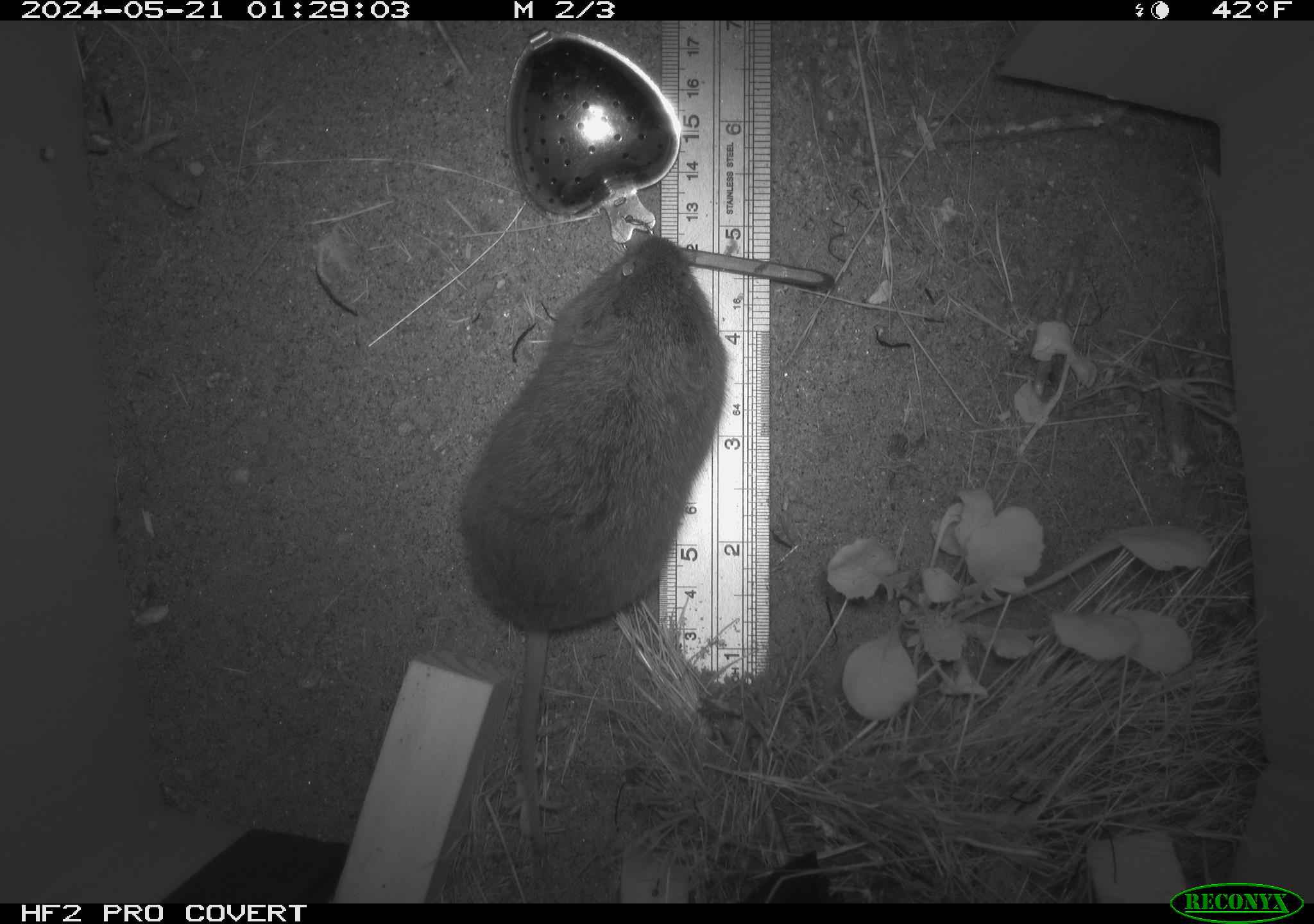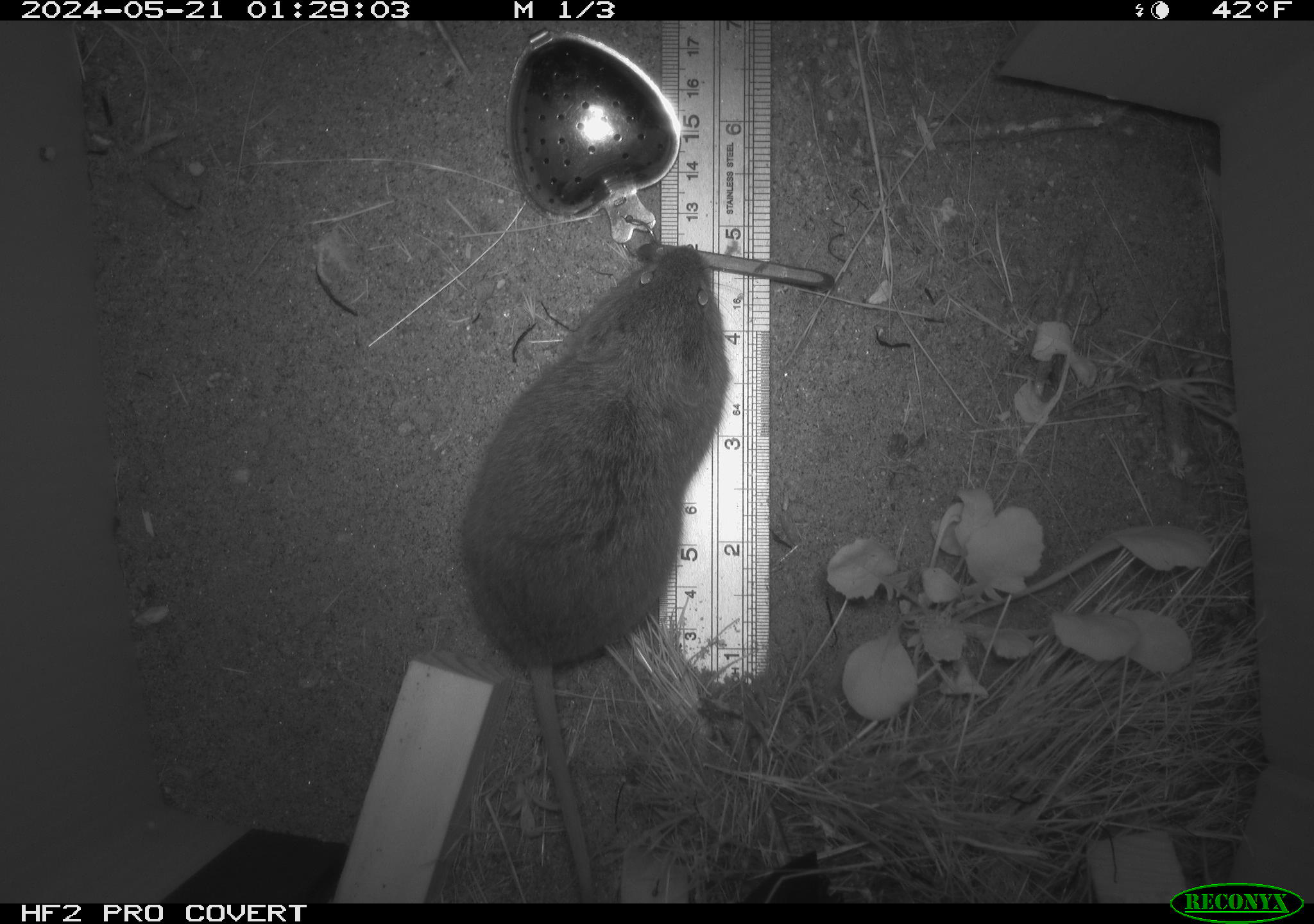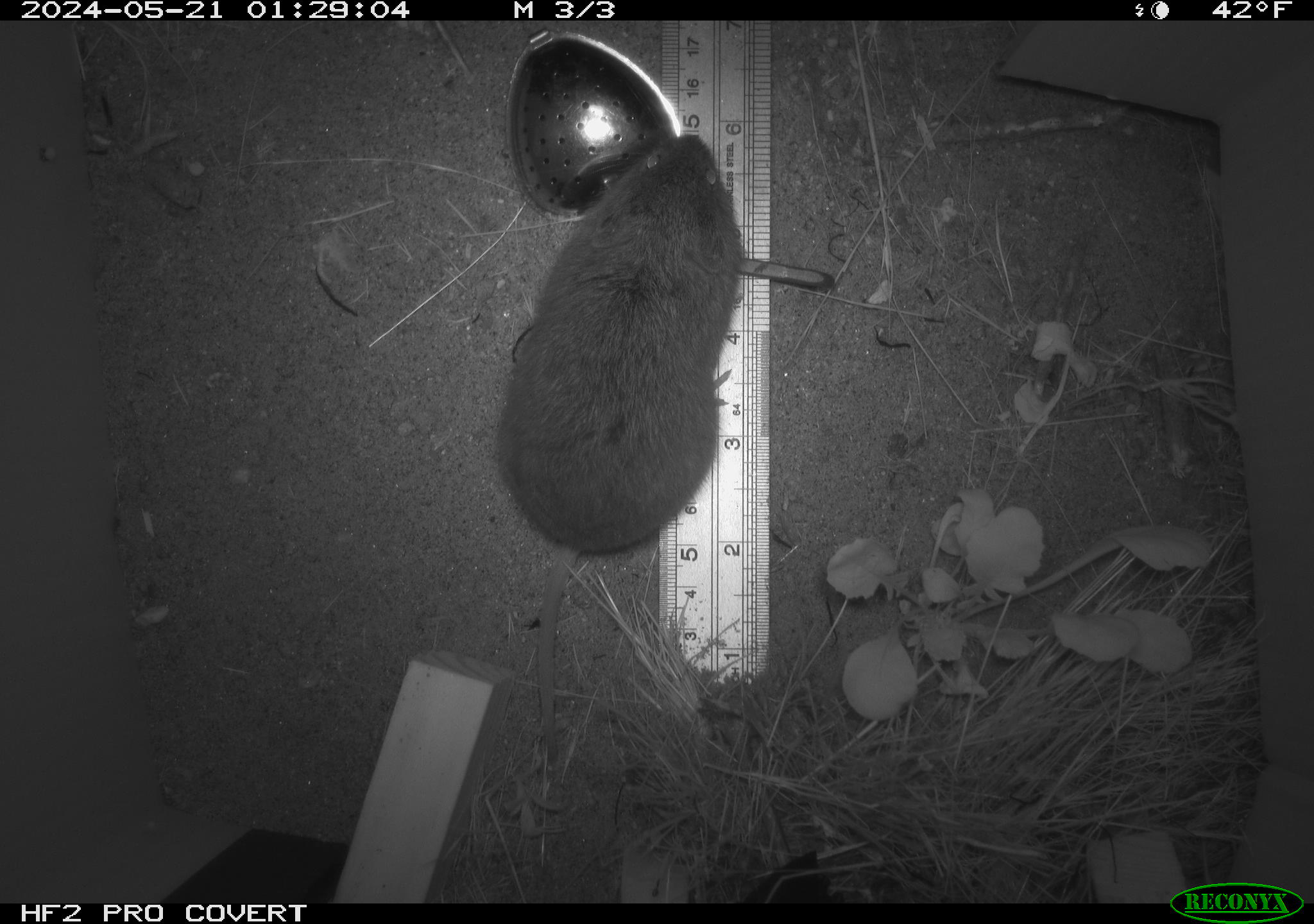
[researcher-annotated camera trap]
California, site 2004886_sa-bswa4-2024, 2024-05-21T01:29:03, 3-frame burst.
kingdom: Animalia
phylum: Chordata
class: Mammalia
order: Rodentia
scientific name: Rodentia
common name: rodent